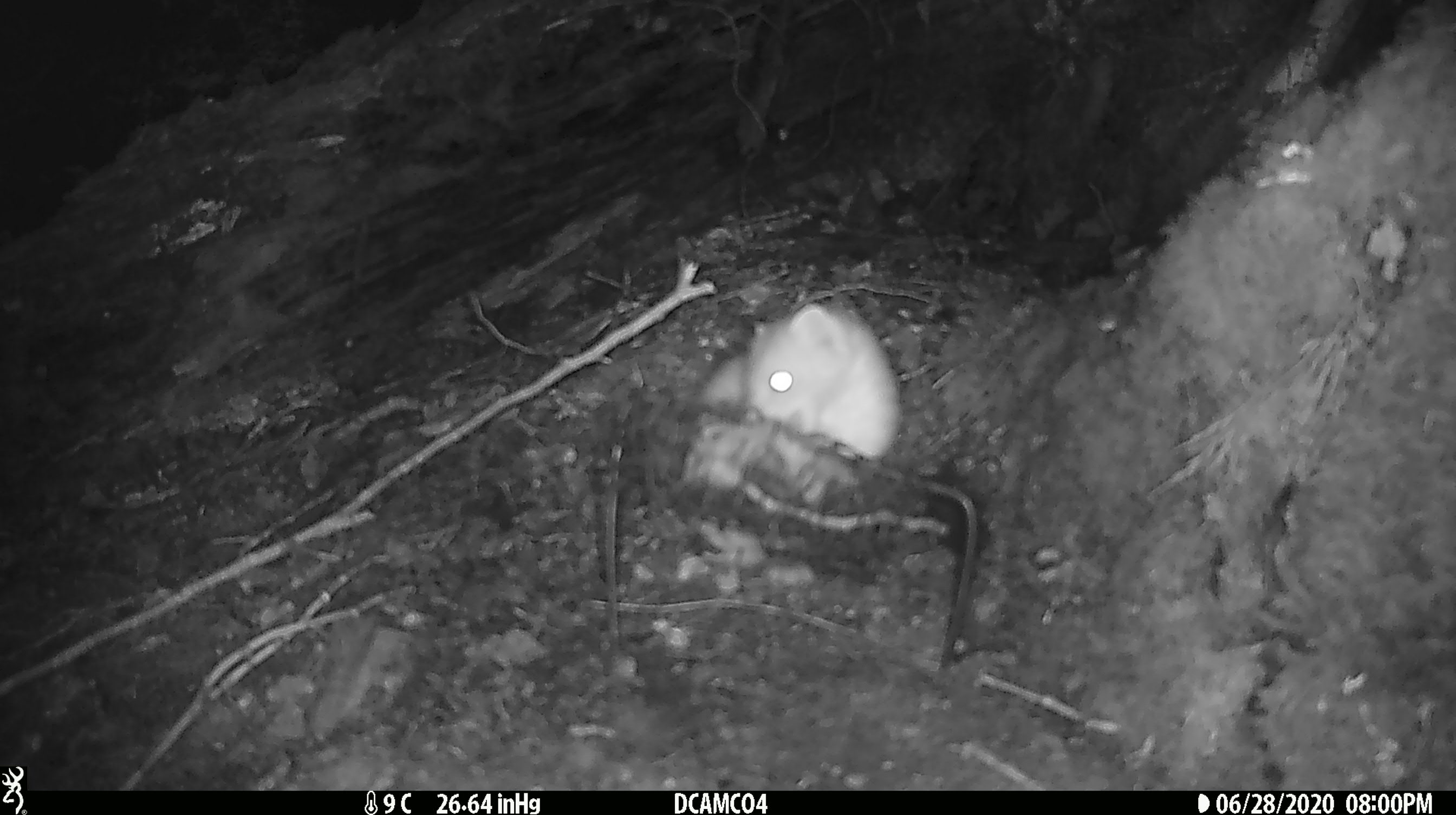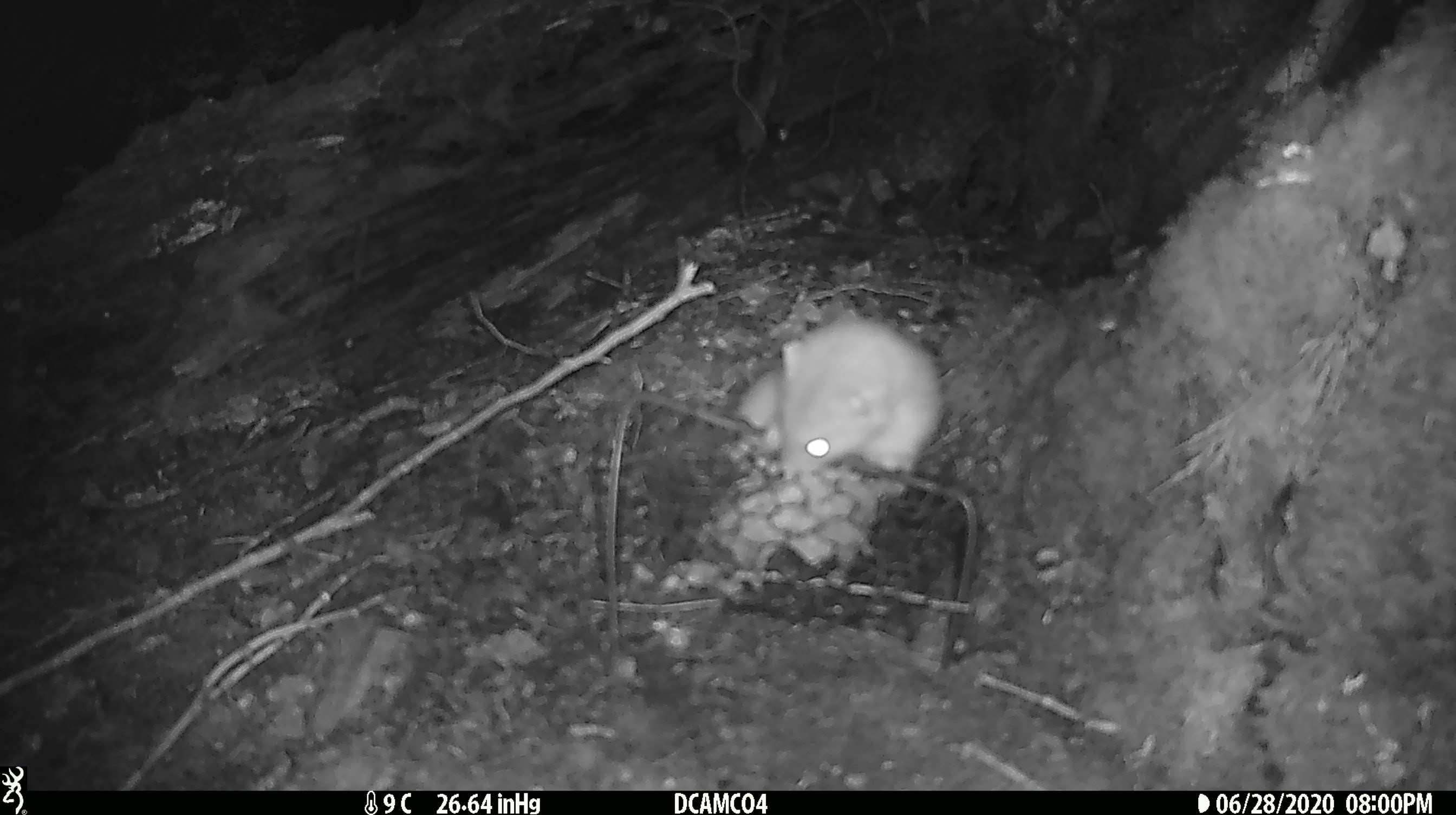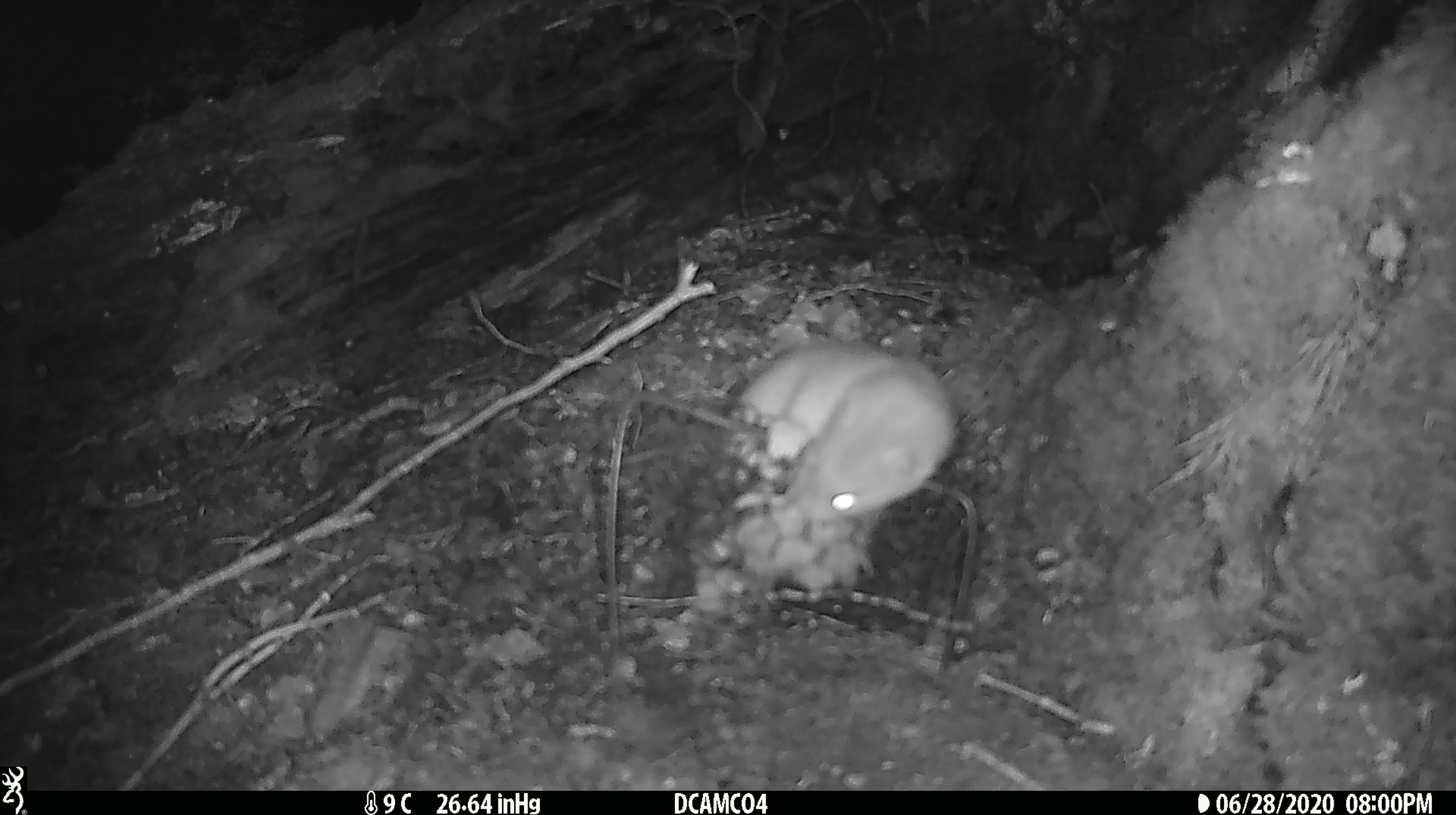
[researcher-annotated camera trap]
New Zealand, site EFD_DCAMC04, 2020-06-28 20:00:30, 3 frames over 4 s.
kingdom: Animalia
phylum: Chordata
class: Mammalia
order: Carnivora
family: Mustelidae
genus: Mustela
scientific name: Mustela erminea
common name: stoat